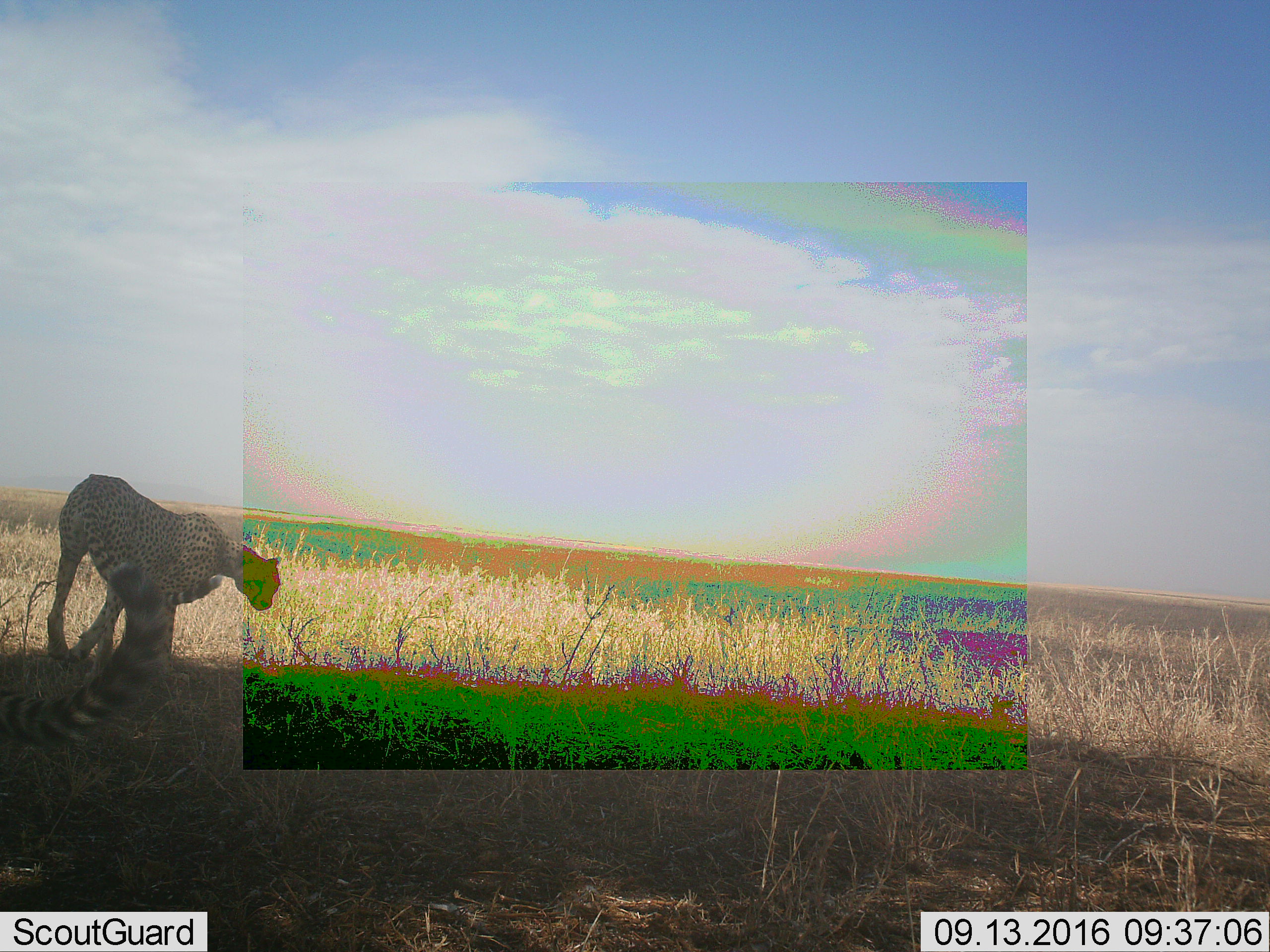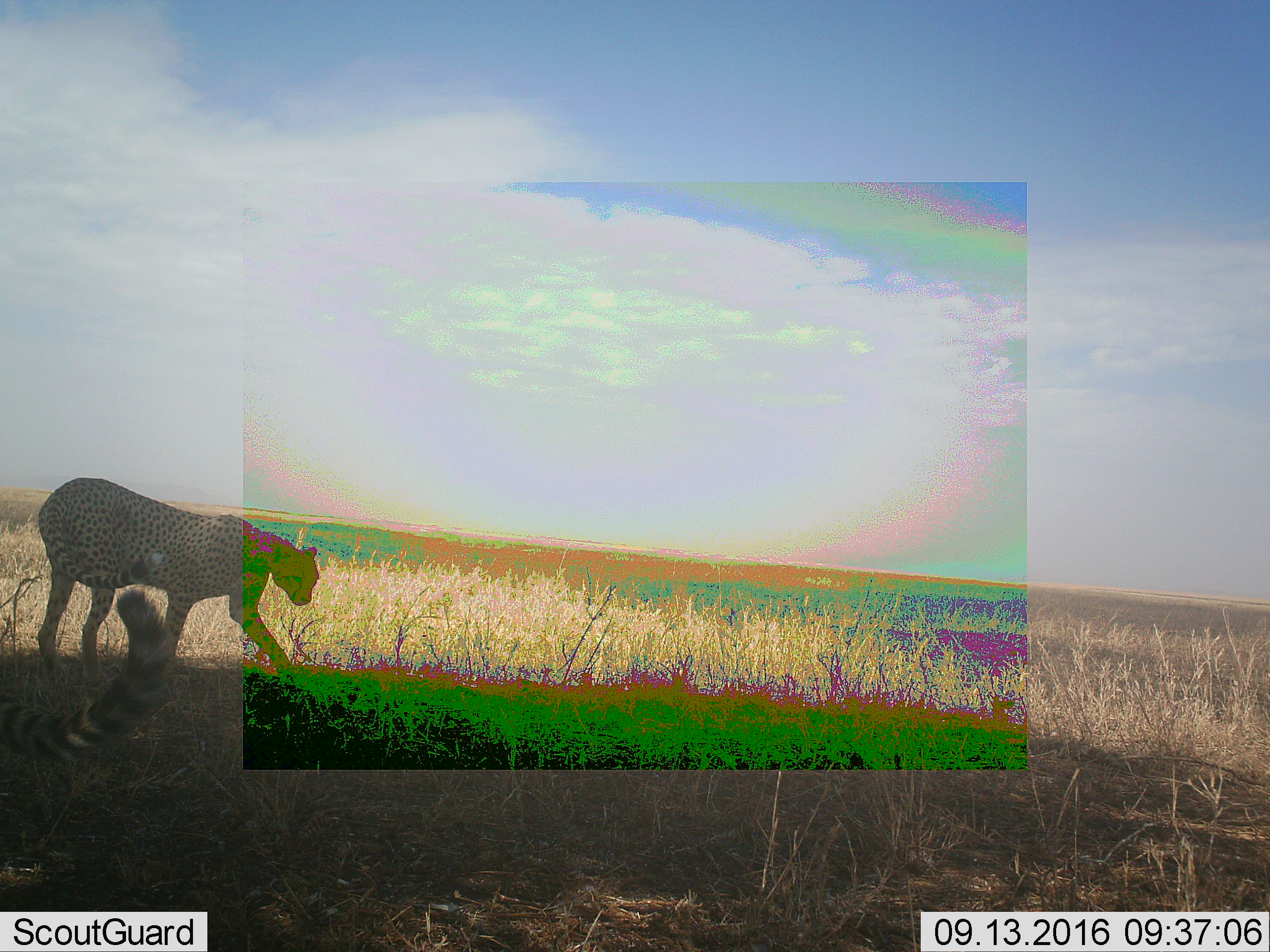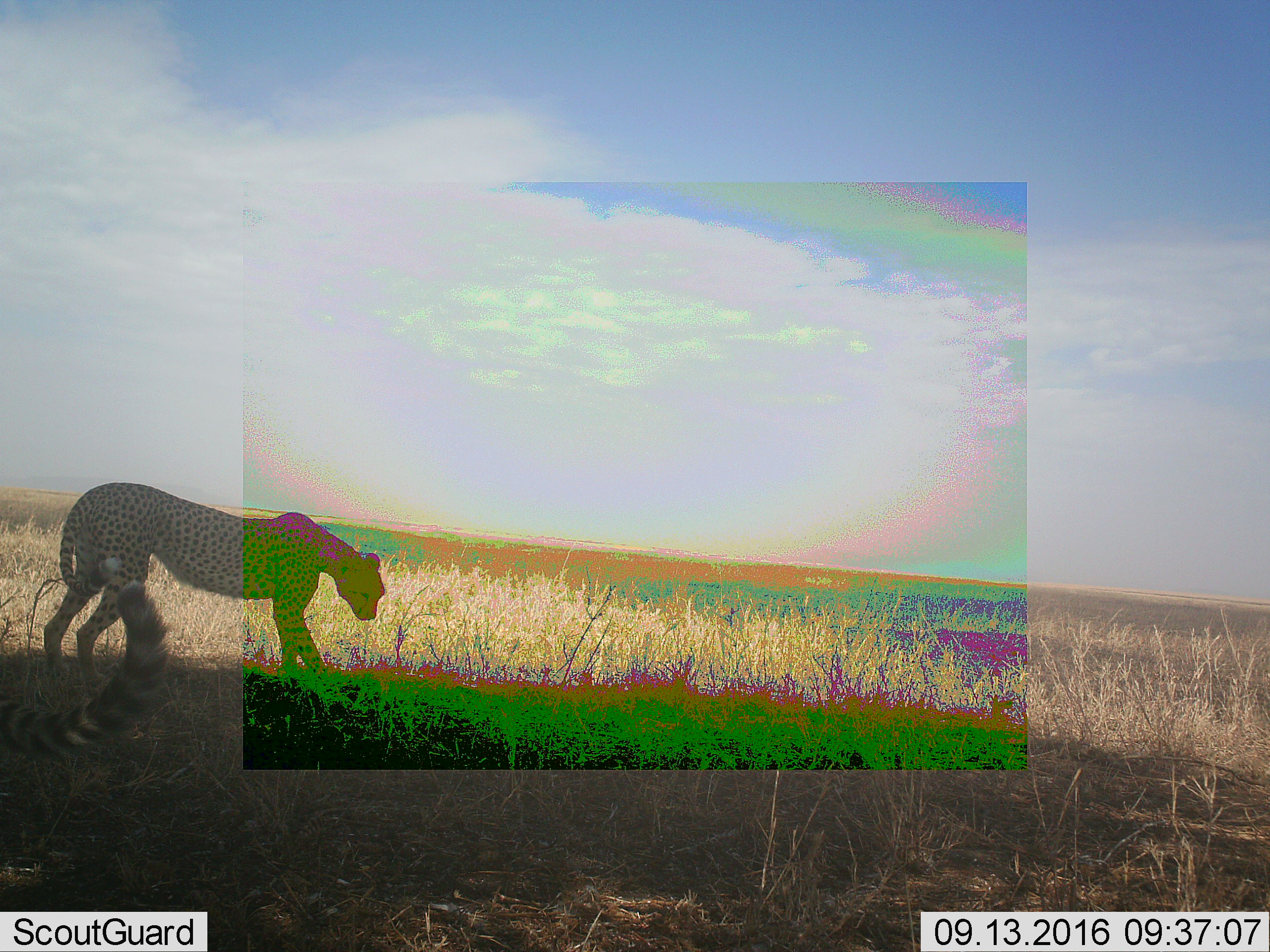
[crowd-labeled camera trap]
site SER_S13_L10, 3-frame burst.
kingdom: Animalia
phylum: Chordata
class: Mammalia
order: Carnivora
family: Felidae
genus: Acinonyx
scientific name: Acinonyx jubatus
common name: cheetah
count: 2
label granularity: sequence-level